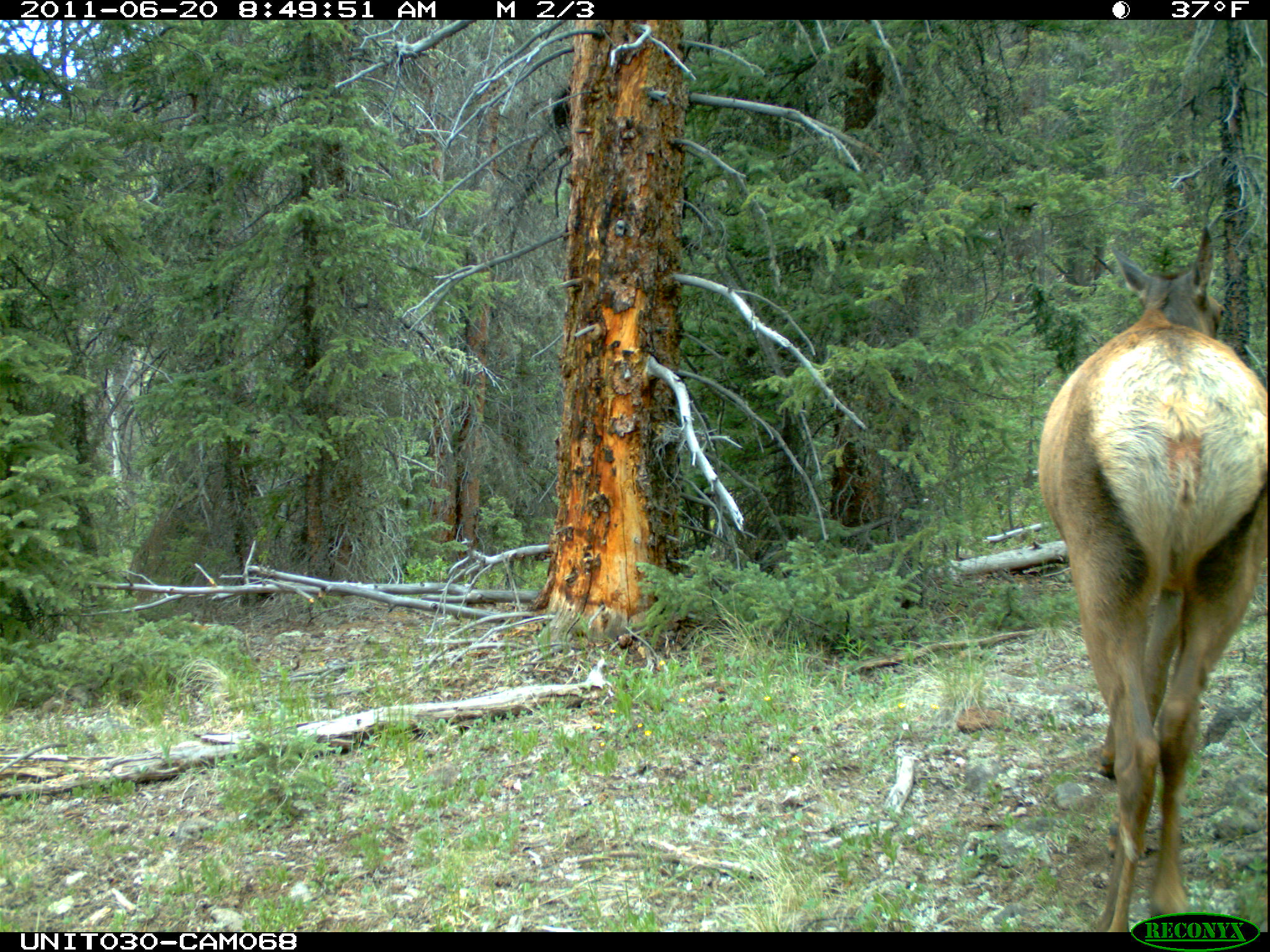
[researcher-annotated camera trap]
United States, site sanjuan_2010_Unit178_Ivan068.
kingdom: Animalia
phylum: Chordata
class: Mammalia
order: Artiodactyla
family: Cervidae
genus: Cervus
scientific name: Cervus elaphus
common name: red deer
Cervus elaphus (red deer).